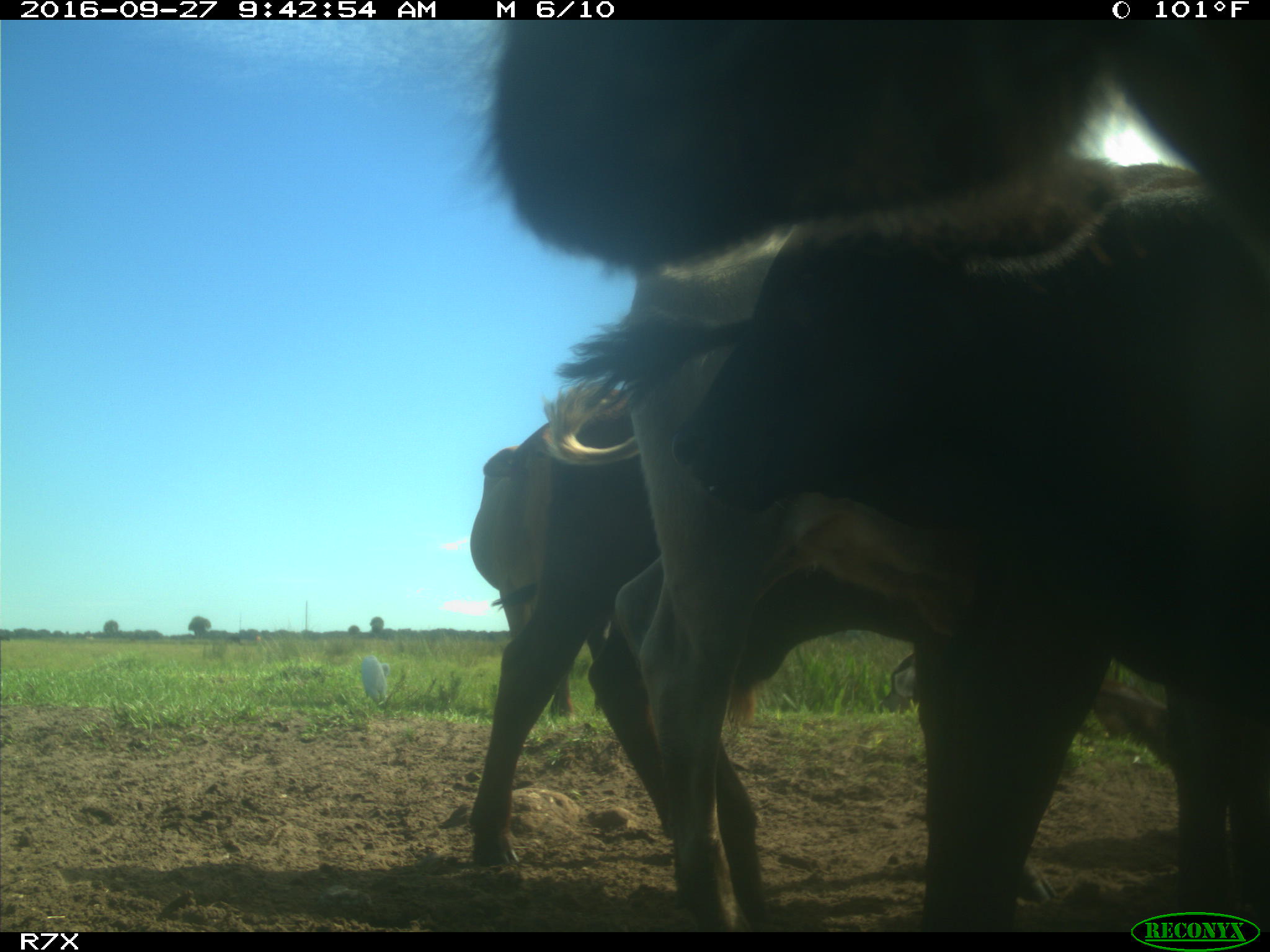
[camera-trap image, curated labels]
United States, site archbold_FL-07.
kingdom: Animalia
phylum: Chordata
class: Mammalia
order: Artiodactyla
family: Bovidae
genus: Bos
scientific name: Bos taurus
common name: domestic cow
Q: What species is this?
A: Bos taurus (domestic cow).